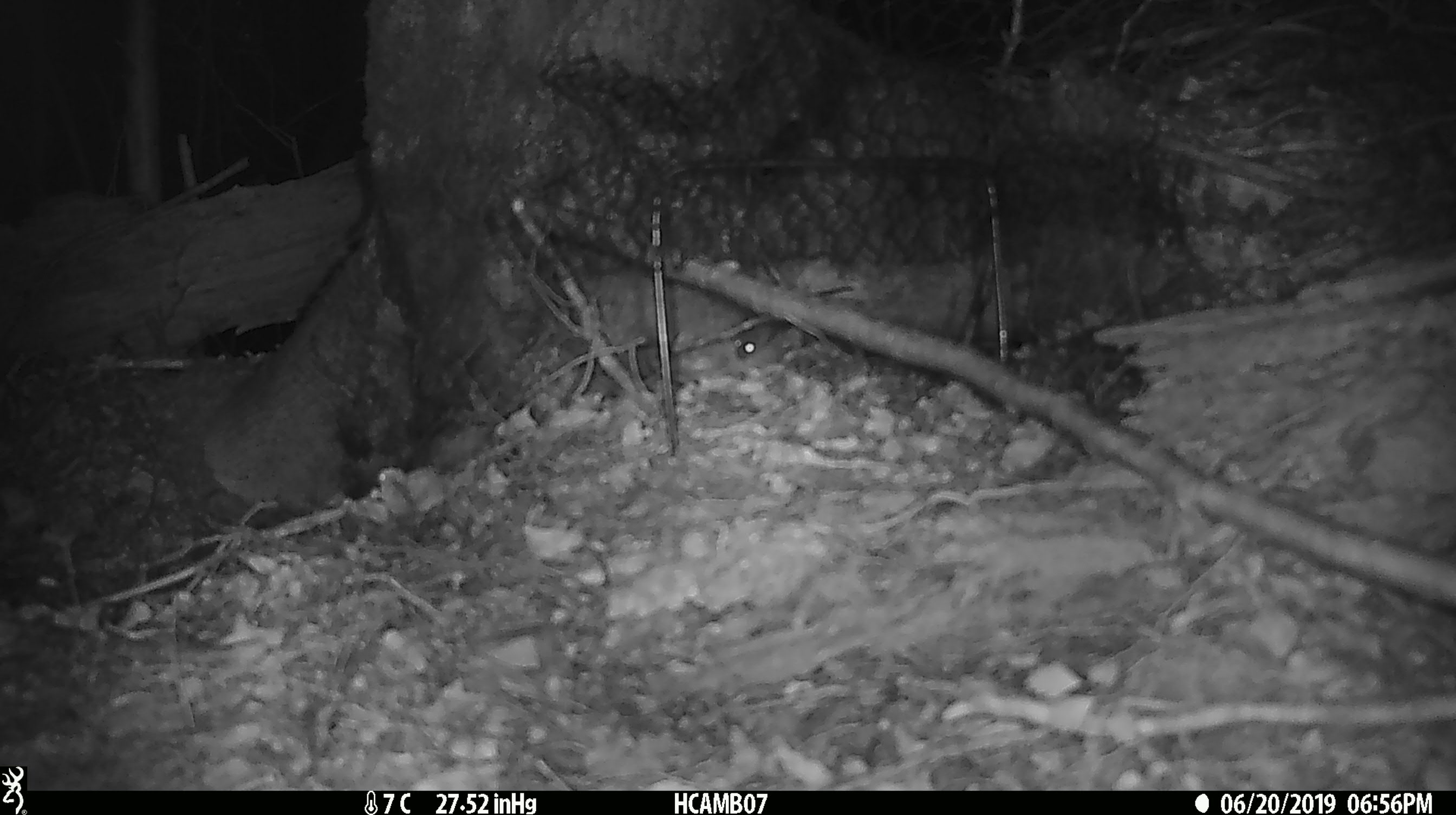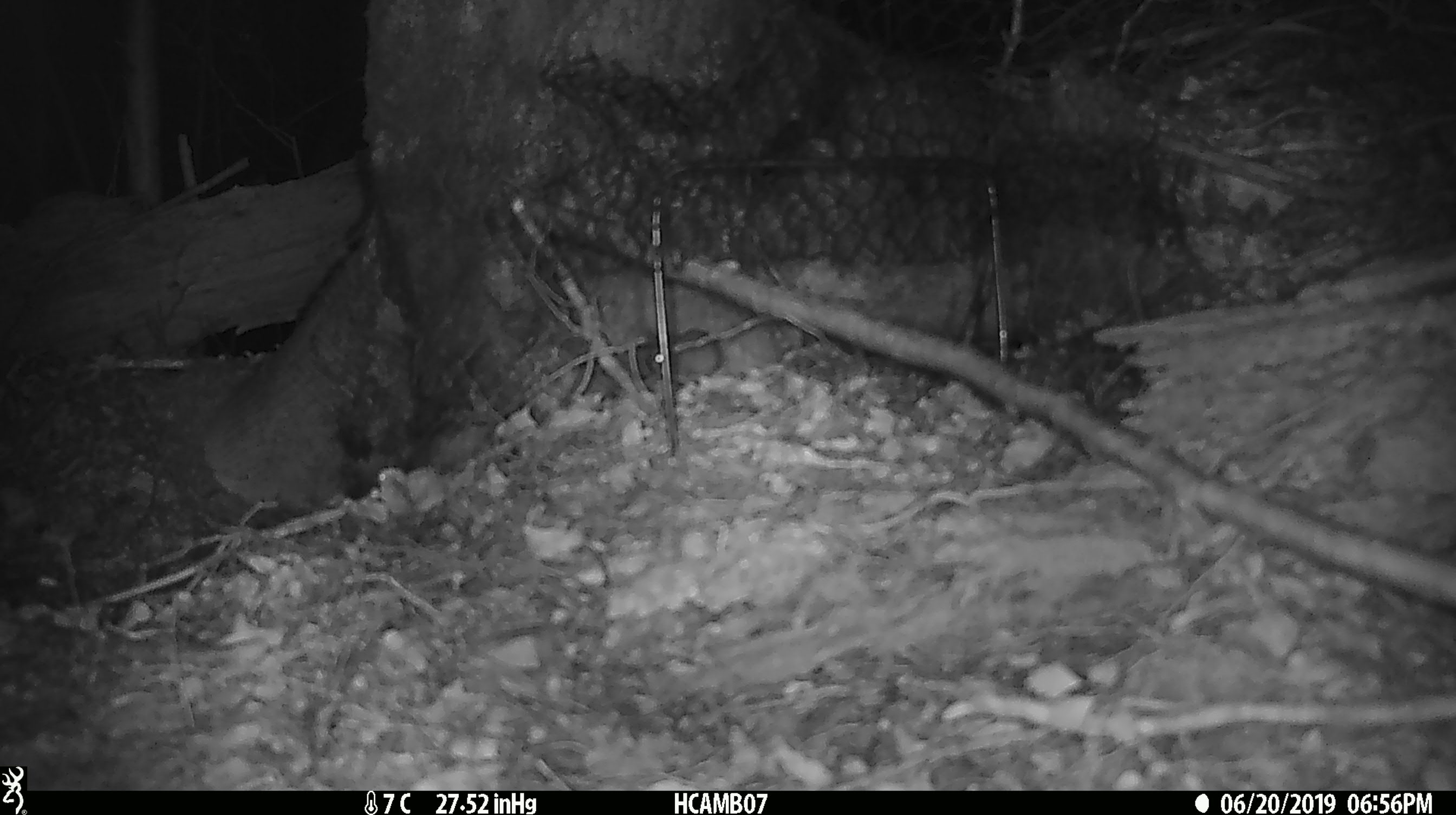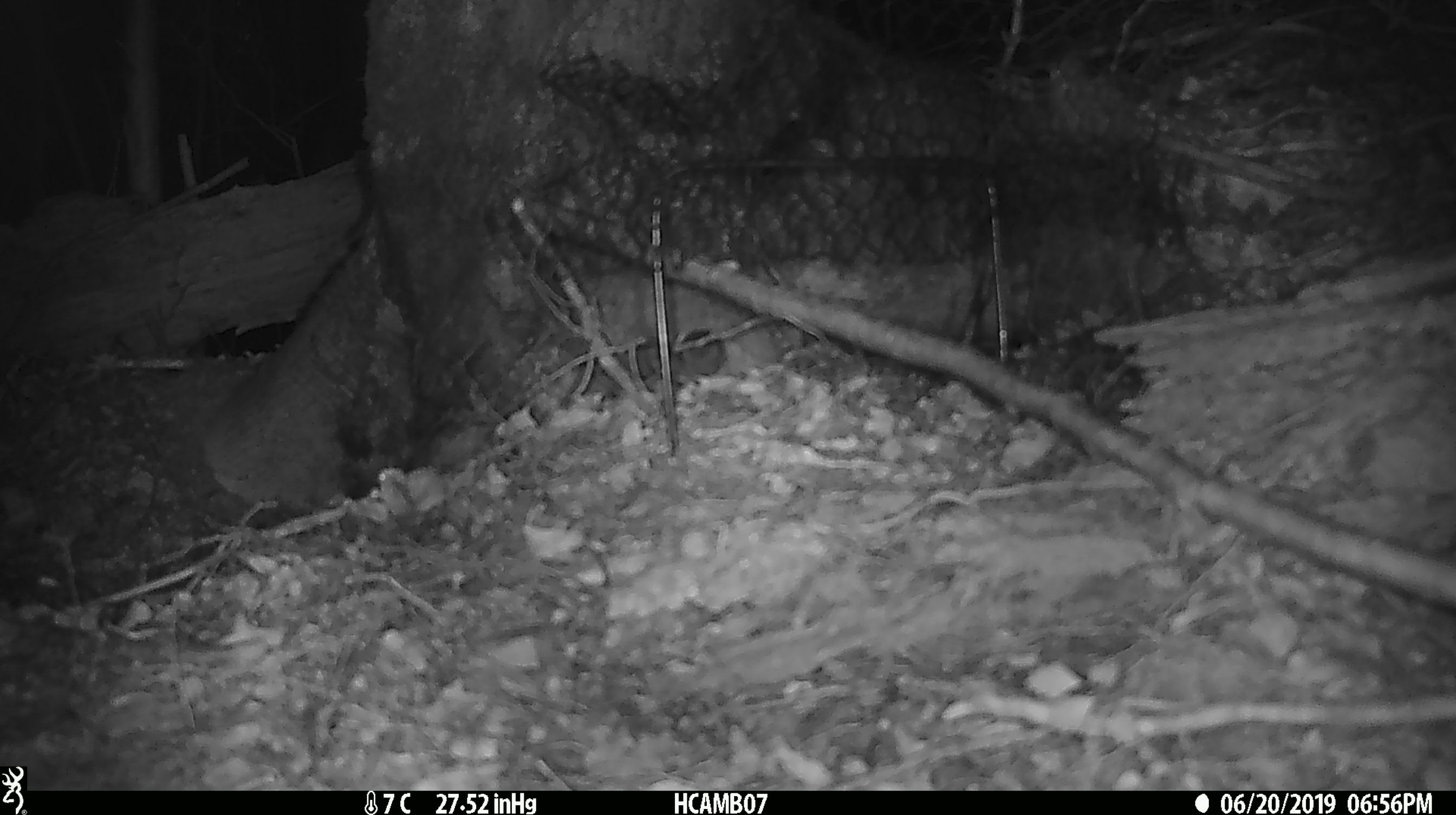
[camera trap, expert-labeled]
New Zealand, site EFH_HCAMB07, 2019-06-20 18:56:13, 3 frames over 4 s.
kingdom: Animalia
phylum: Chordata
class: Mammalia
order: Rodentia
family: Muridae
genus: Mus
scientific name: Mus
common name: mouse